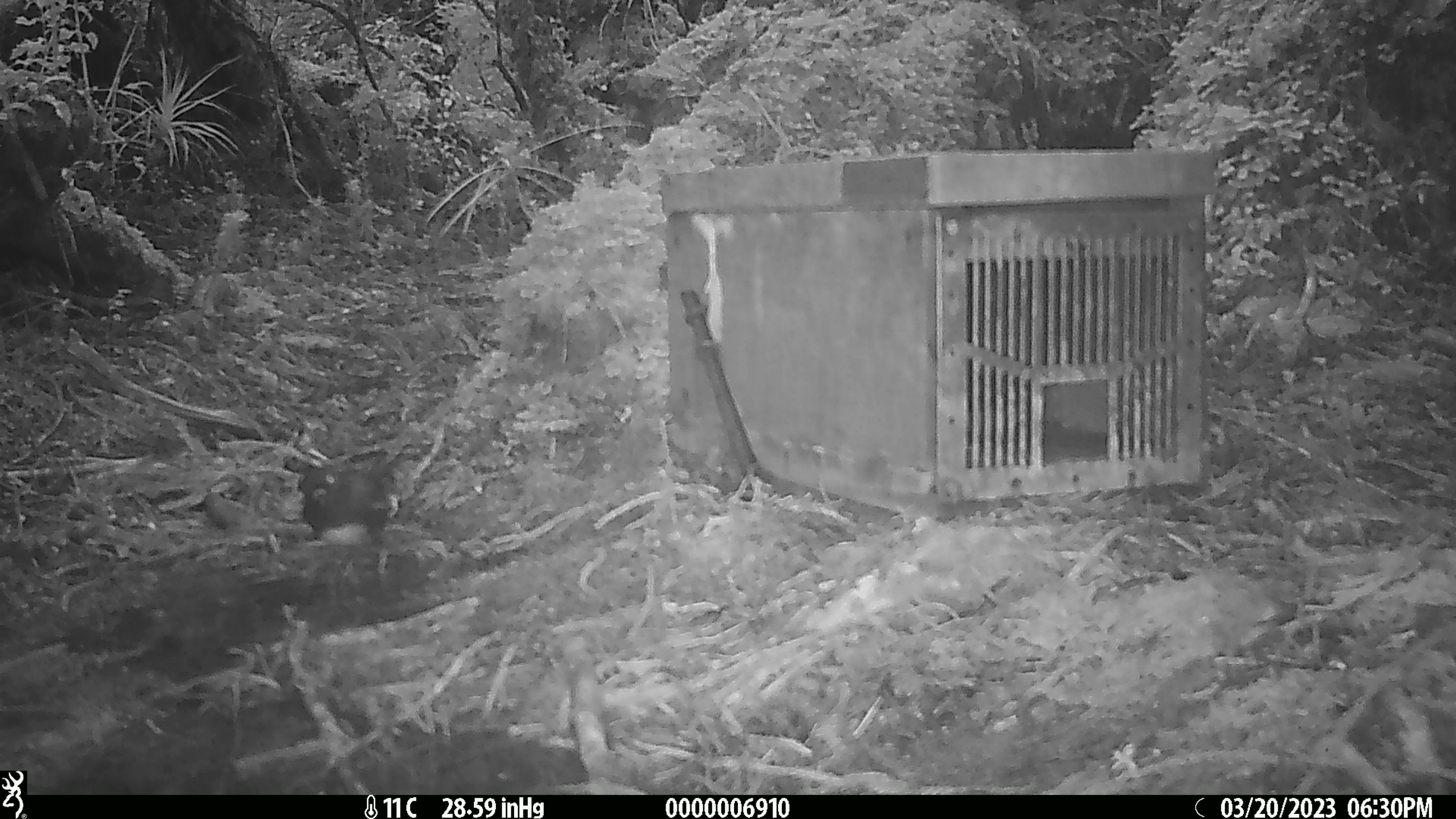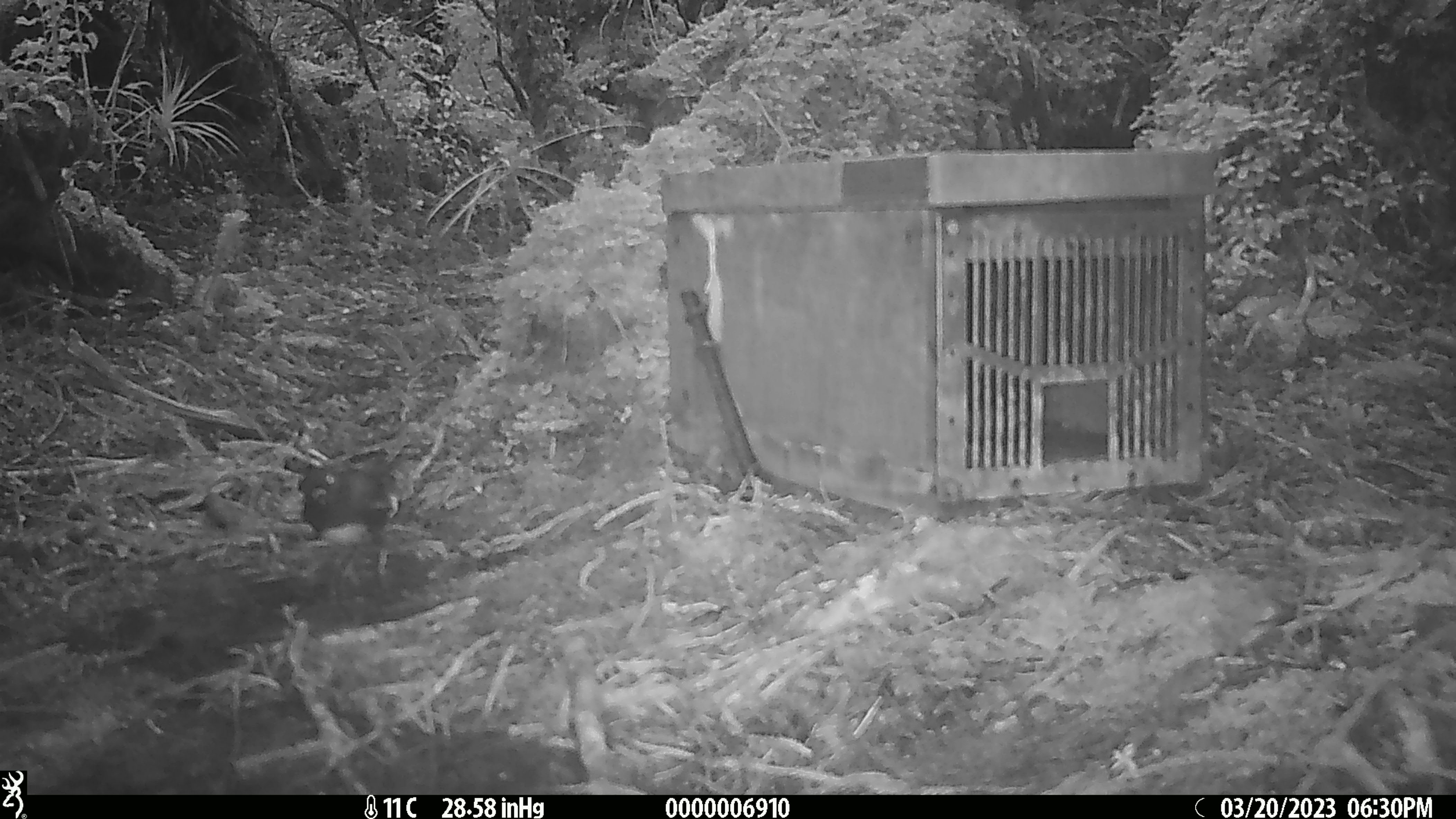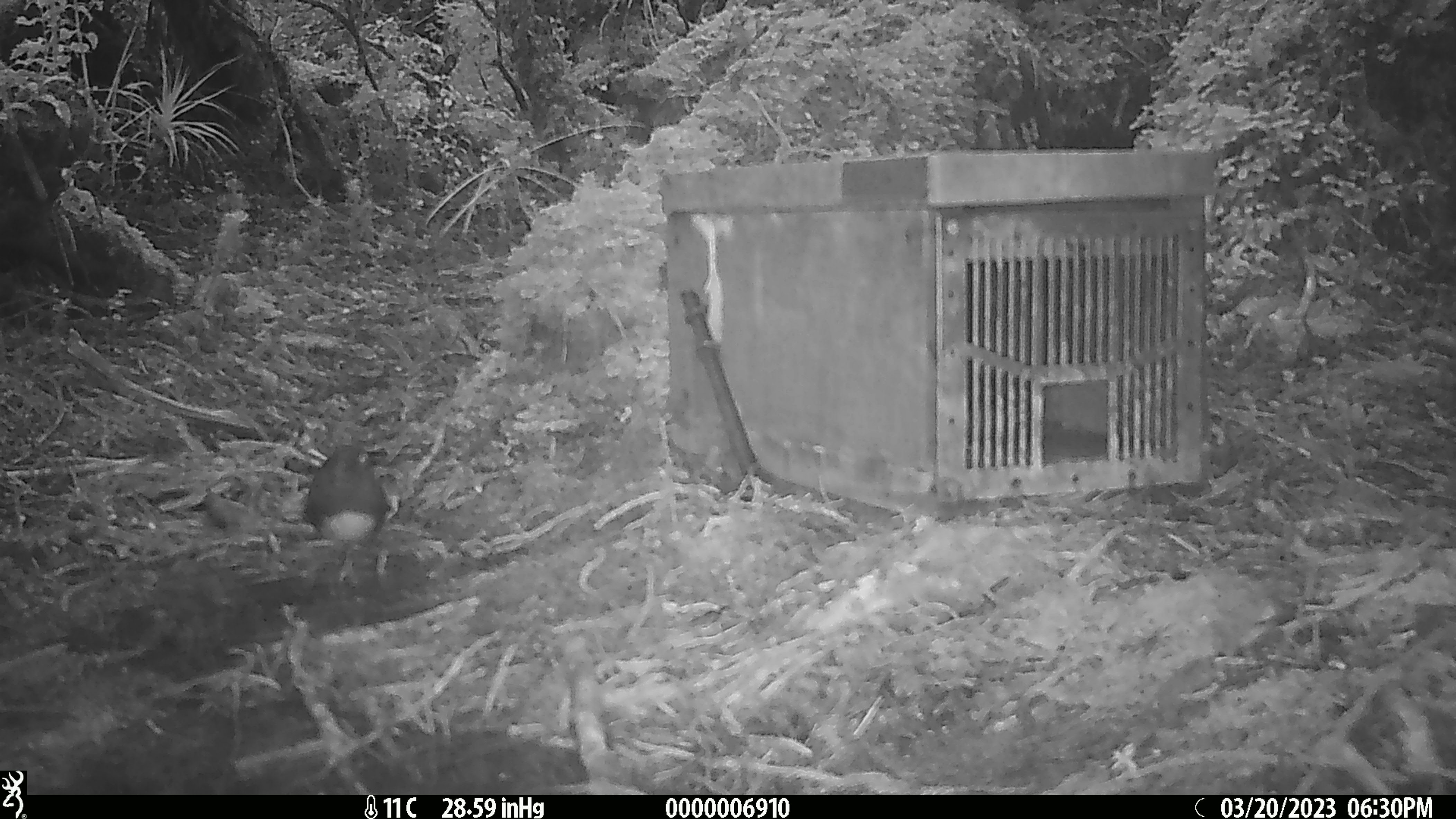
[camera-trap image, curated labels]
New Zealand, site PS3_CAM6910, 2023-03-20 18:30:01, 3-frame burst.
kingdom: Animalia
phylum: Chordata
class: Aves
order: Passeriformes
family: Petroicidae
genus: Petroica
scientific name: Petroica australis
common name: new zealand robin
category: robin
Robin (new zealand robin) (Petroica australis).